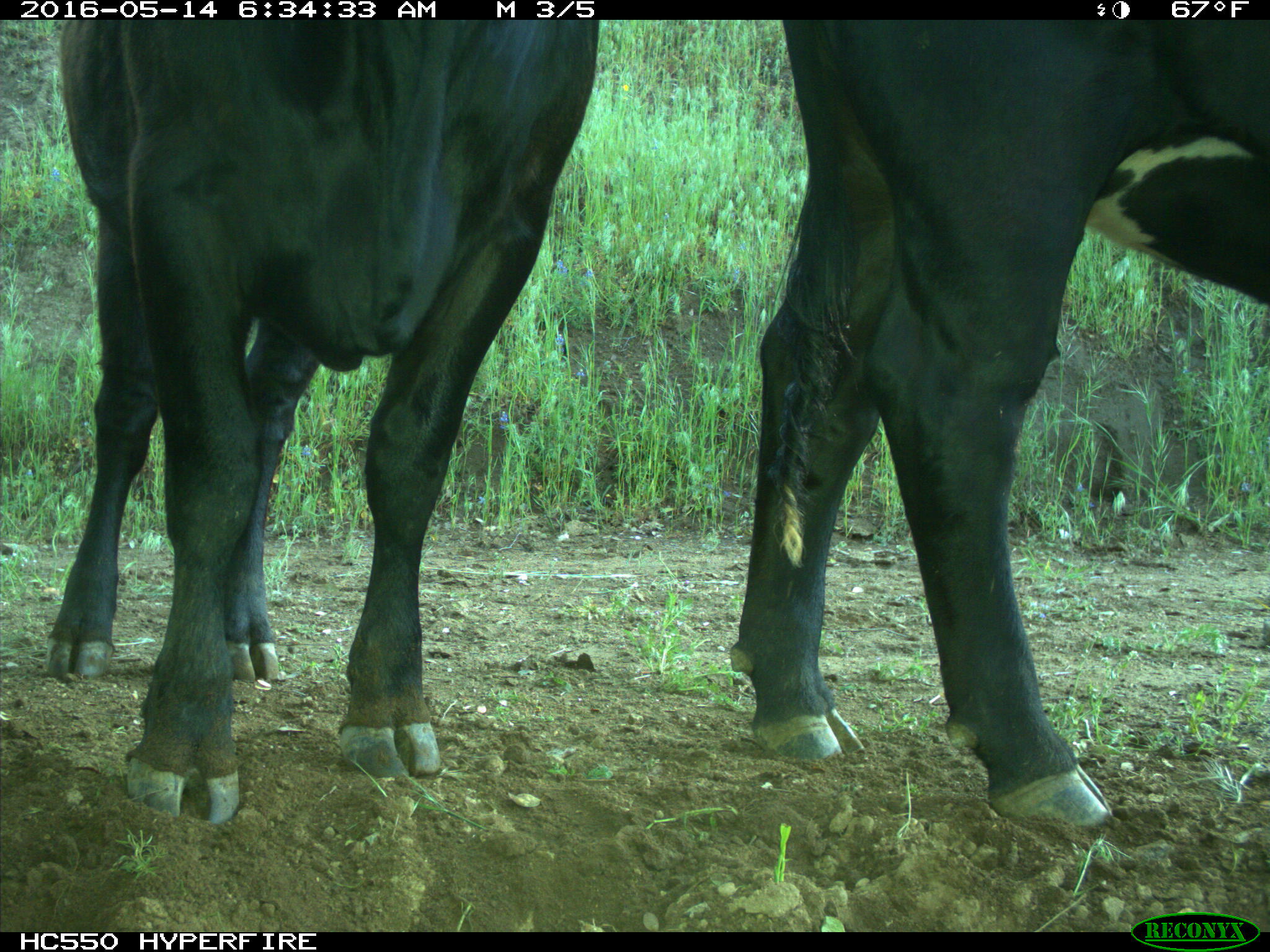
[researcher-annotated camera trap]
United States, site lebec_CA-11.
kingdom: Animalia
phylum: Chordata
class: Mammalia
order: Artiodactyla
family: Bovidae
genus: Bos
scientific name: Bos taurus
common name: domestic cow